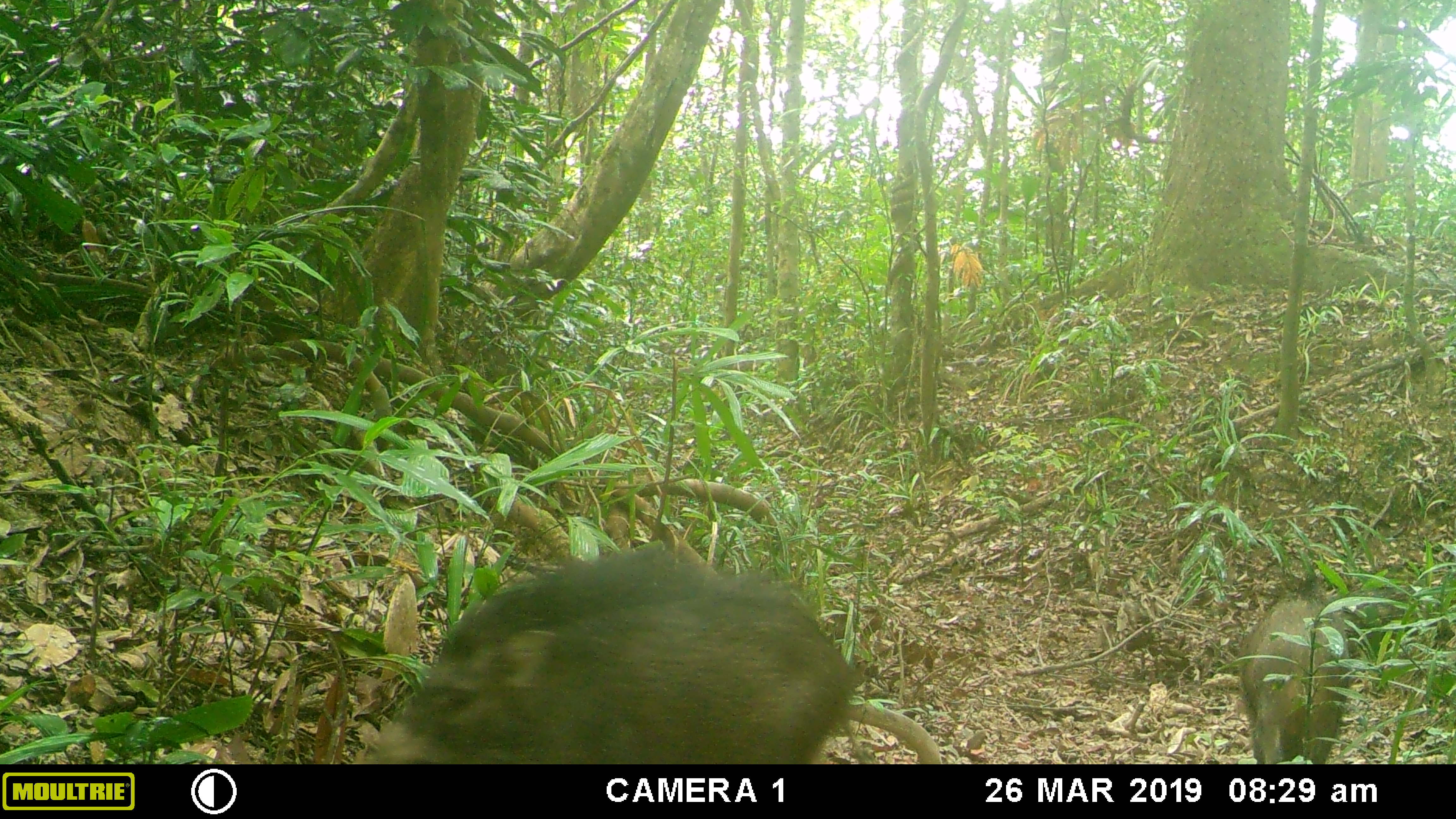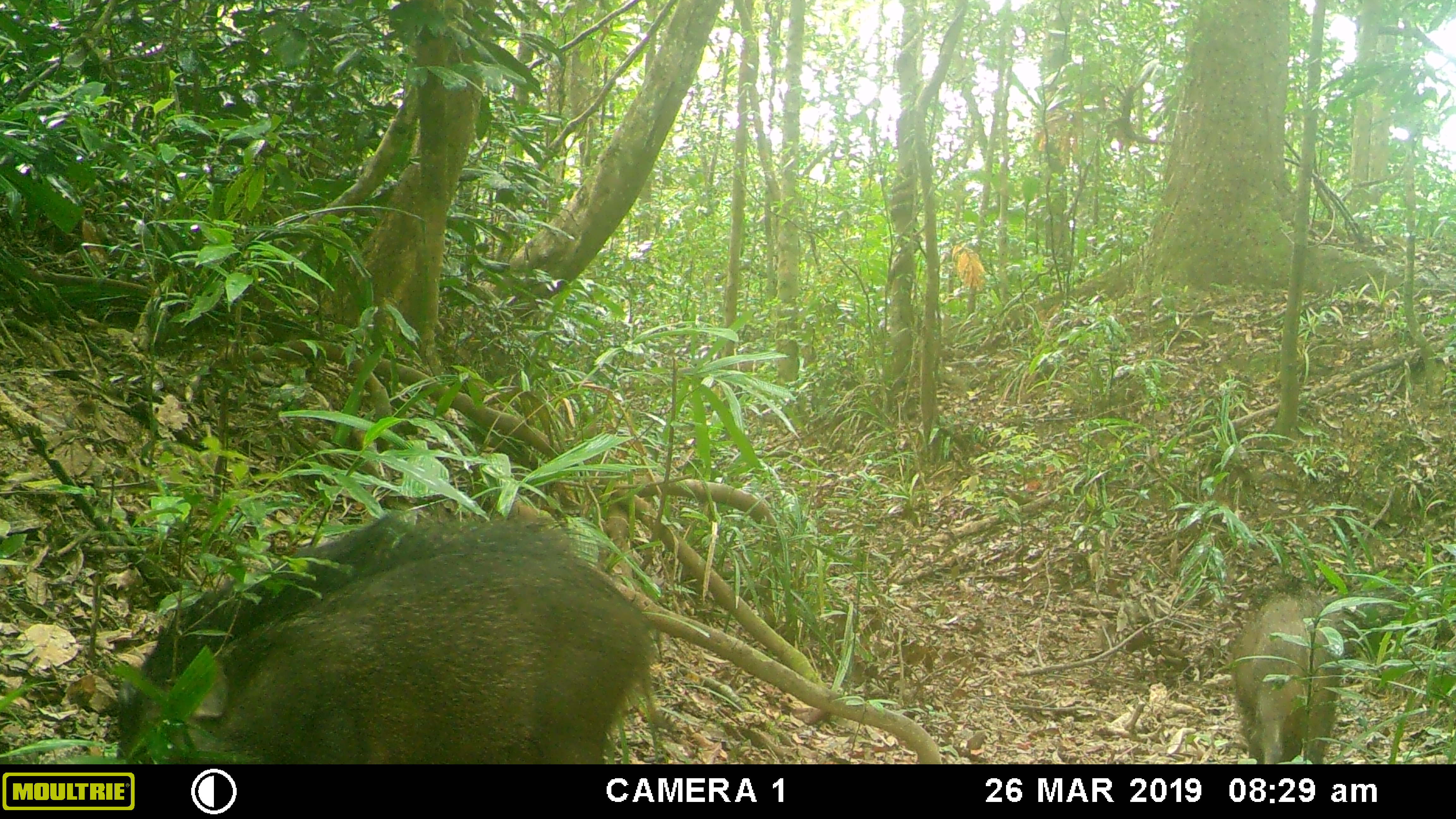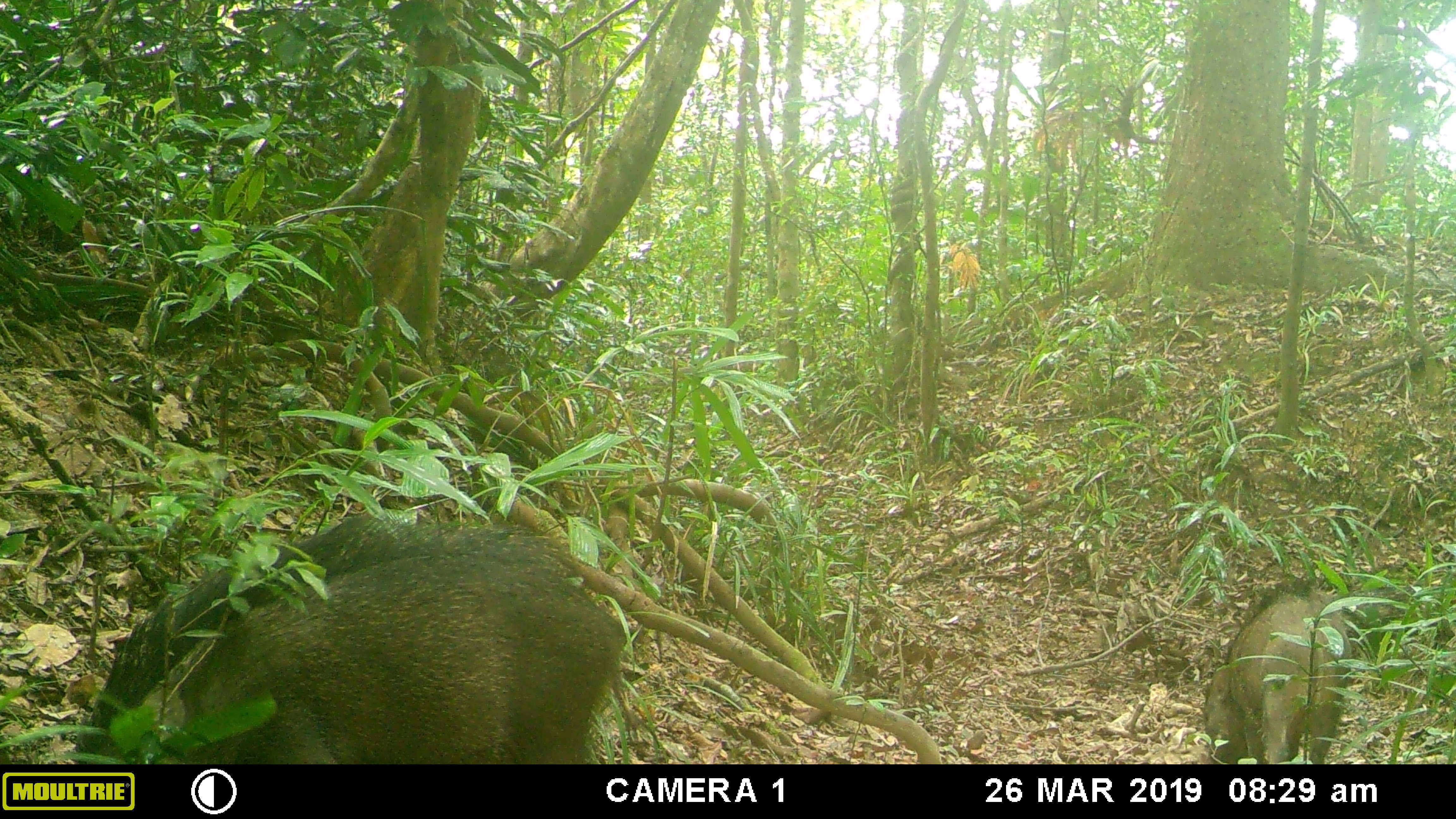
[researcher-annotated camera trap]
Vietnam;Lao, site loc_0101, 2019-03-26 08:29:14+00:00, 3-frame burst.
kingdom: Animalia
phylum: Chordata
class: Mammalia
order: Artiodactyla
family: Suidae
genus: Sus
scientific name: Sus scrofa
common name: eurasian wild pig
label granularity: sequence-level